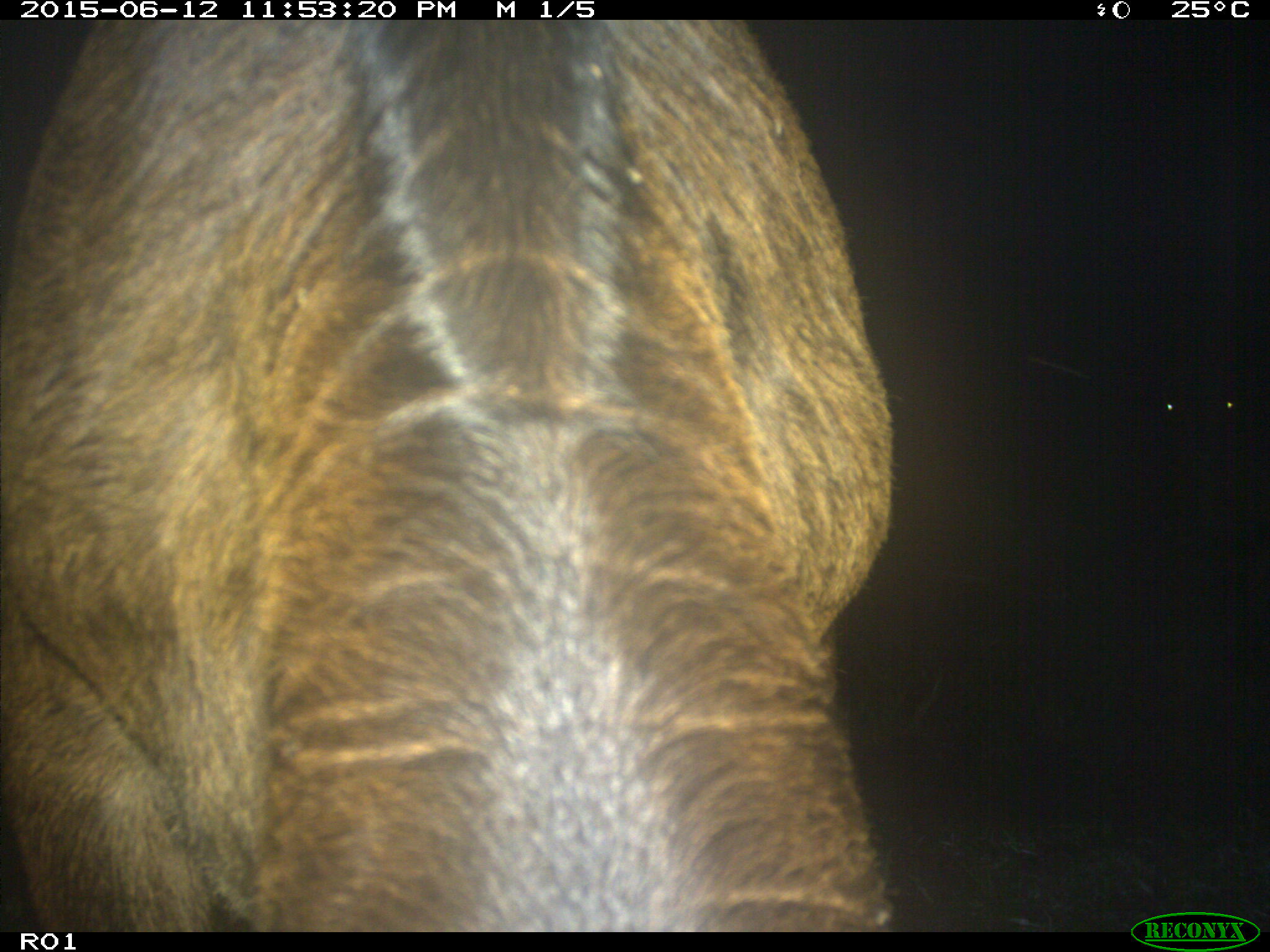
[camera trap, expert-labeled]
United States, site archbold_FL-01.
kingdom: Animalia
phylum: Chordata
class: Mammalia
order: Artiodactyla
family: Bovidae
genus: Bos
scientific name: Bos taurus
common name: domestic cow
Bos taurus (domestic cow).